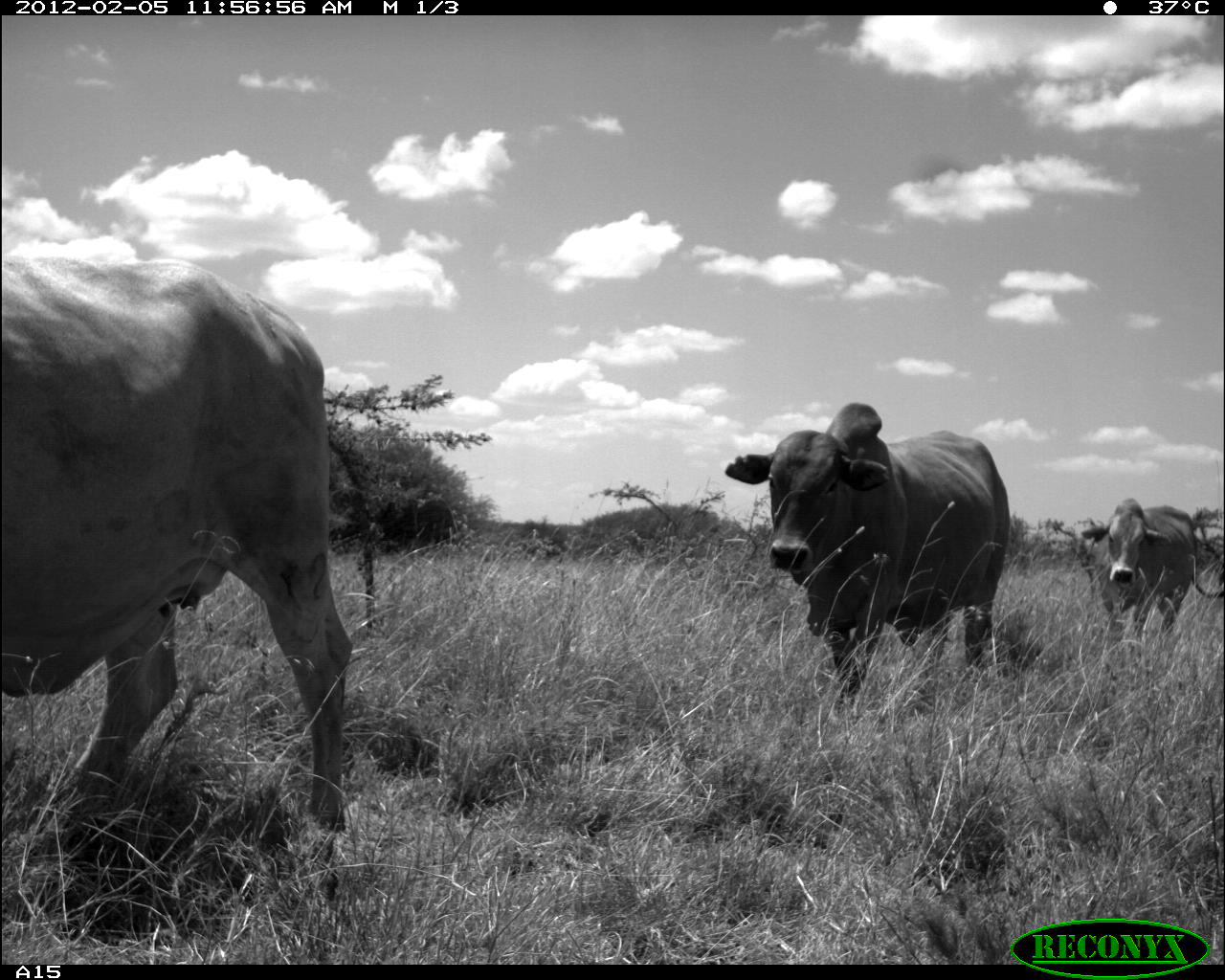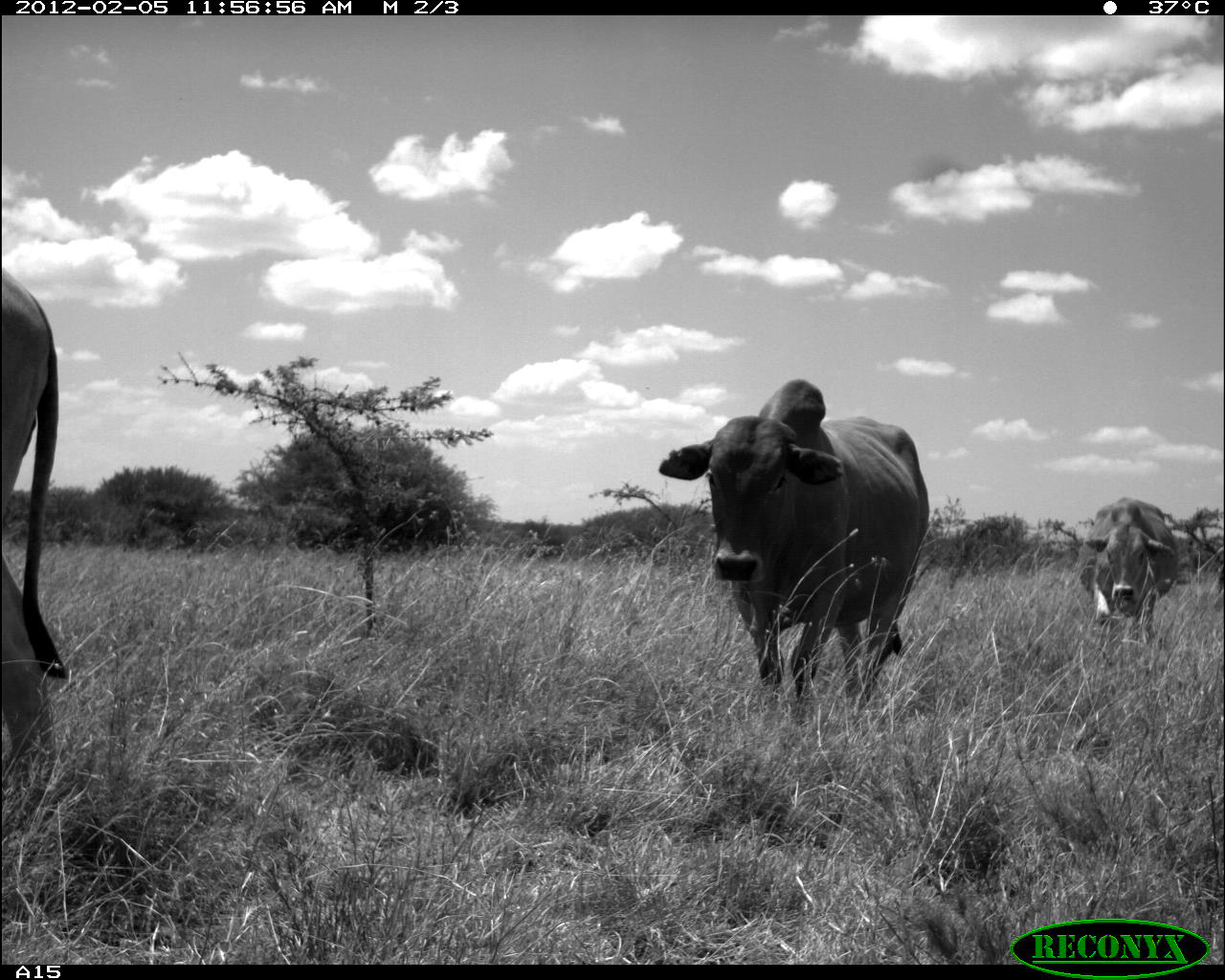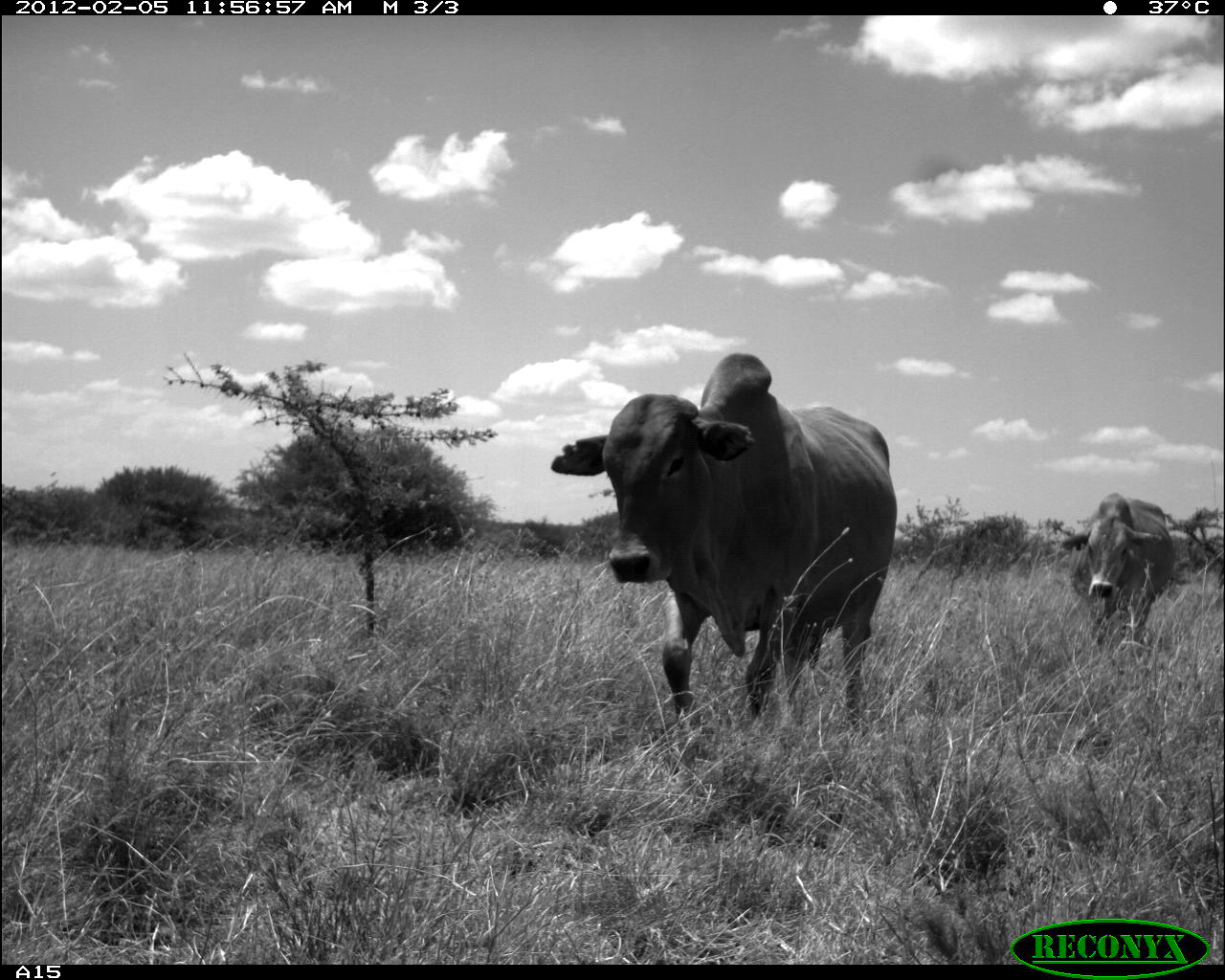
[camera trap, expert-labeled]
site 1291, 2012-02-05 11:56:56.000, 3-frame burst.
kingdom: Animalia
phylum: Chordata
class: Mammalia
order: Artiodactyla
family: Bovidae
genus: Bos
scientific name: Bos taurus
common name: domestic cattle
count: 3